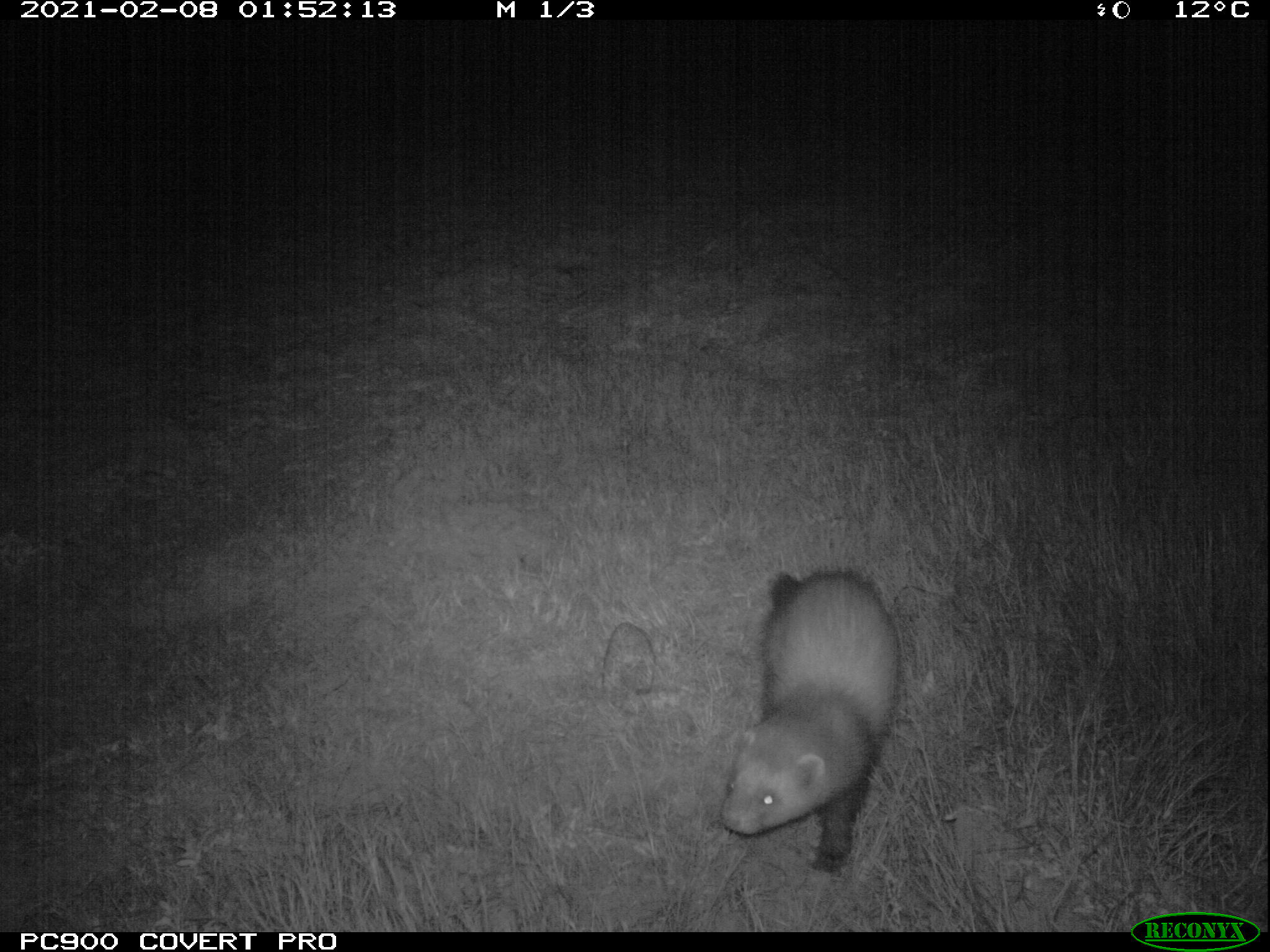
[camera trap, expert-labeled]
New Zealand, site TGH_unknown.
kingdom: Animalia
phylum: Chordata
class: Mammalia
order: Carnivora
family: Mustelidae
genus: Mustela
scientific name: Mustela furo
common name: ferret